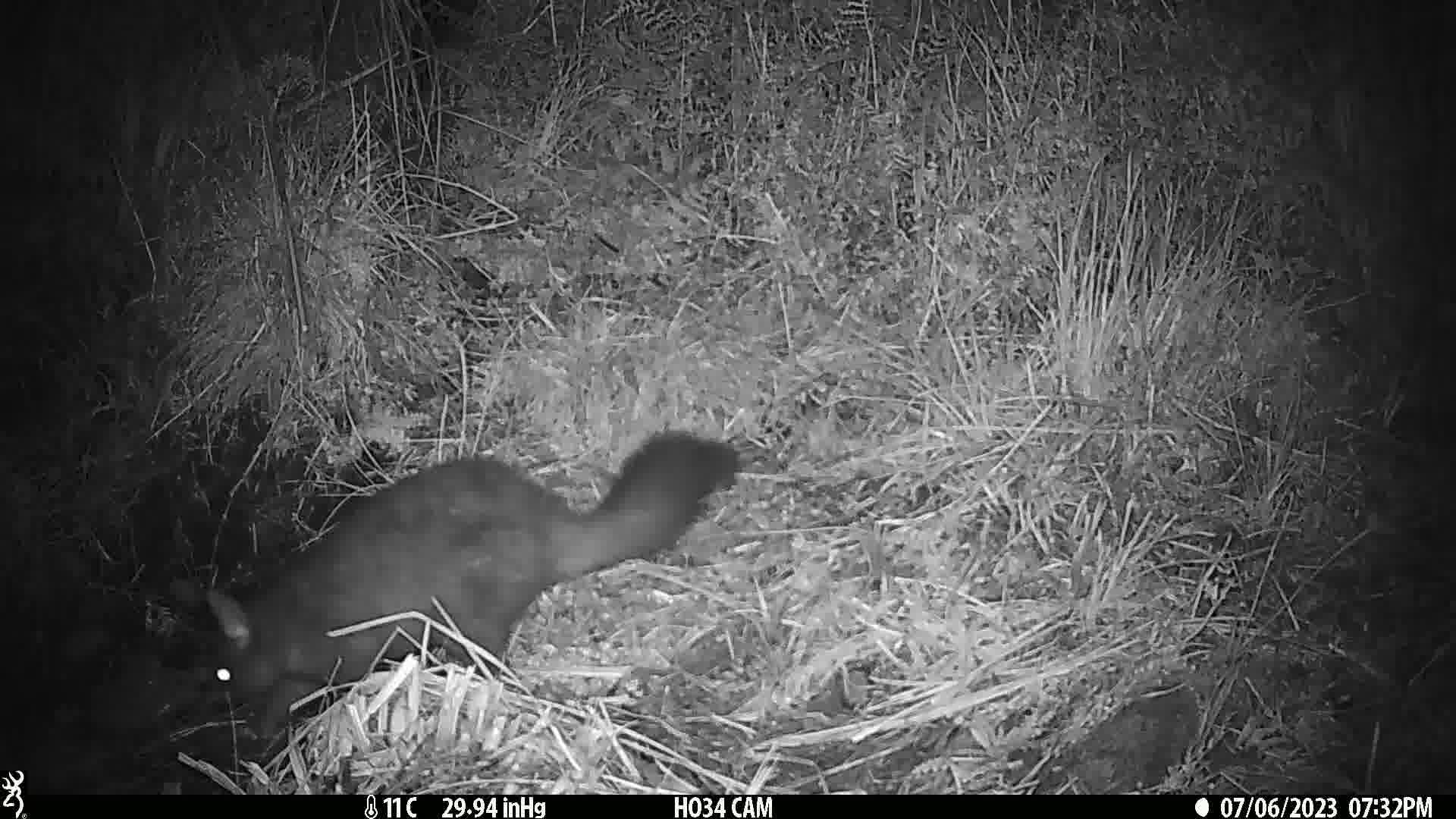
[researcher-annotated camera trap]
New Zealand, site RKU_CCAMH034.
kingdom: Animalia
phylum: Chordata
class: Mammalia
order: Diprotodontia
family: Phalangeridae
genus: Trichosurus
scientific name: Trichosurus vulpecula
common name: common brushtail possum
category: possum